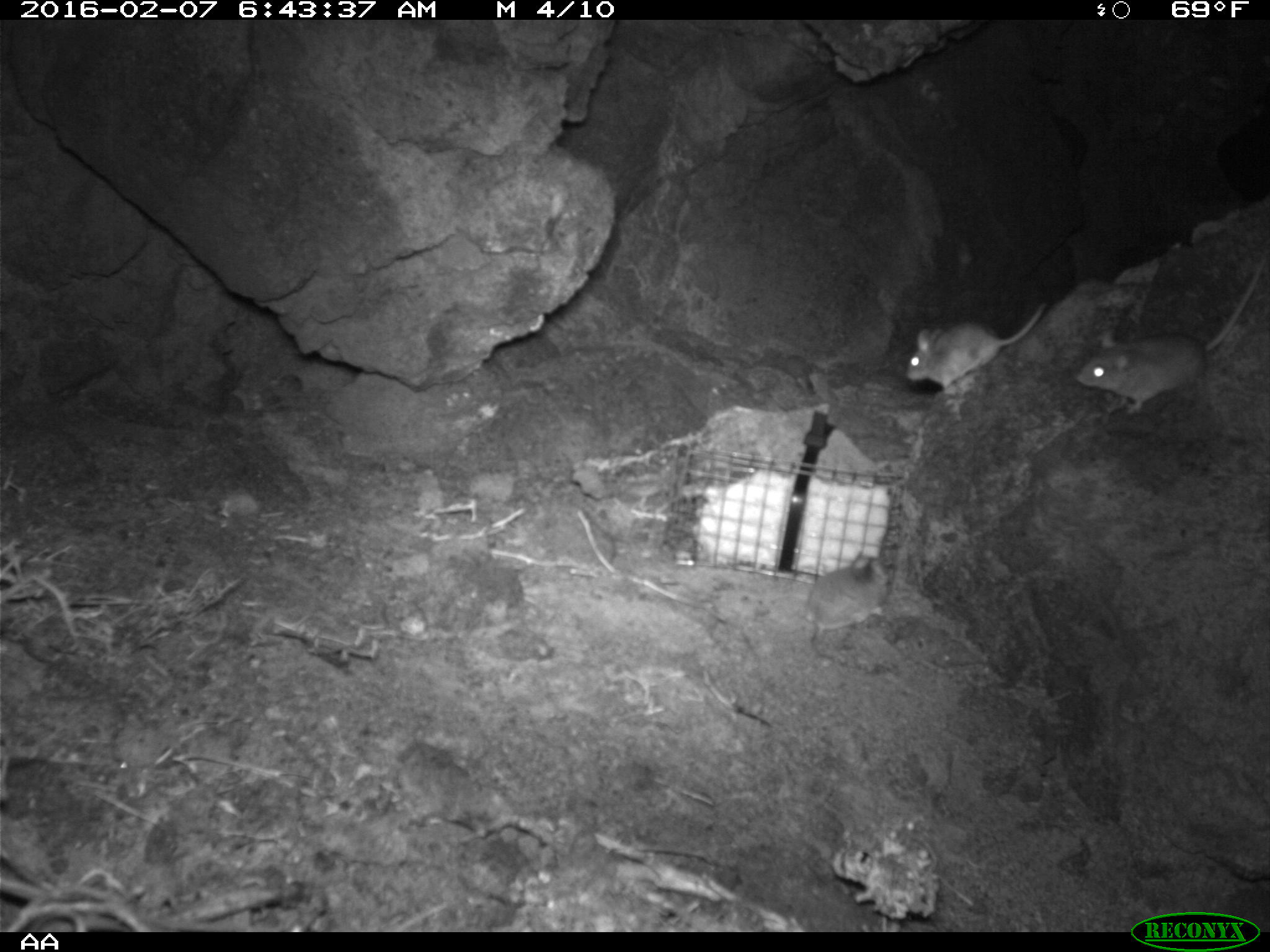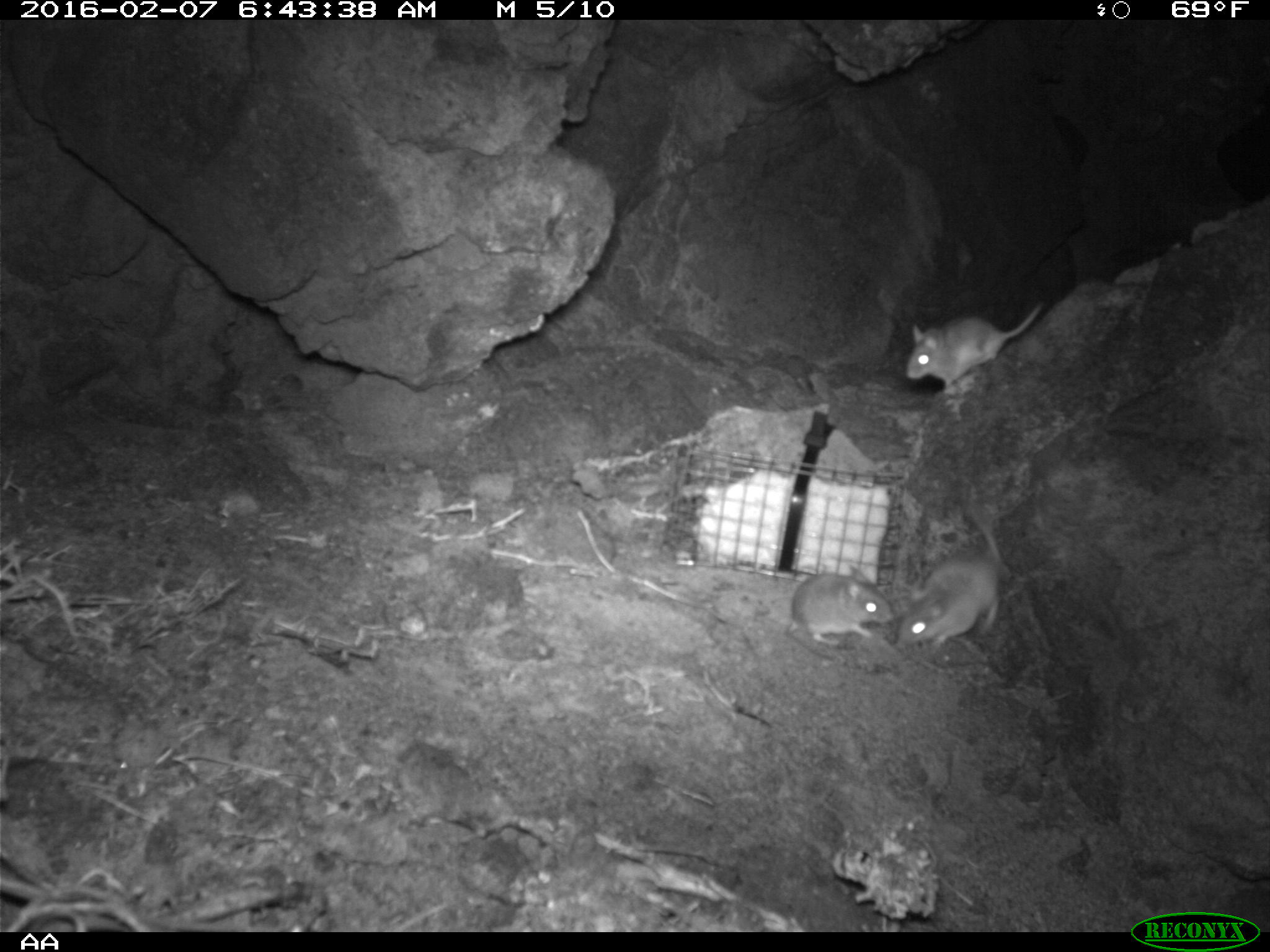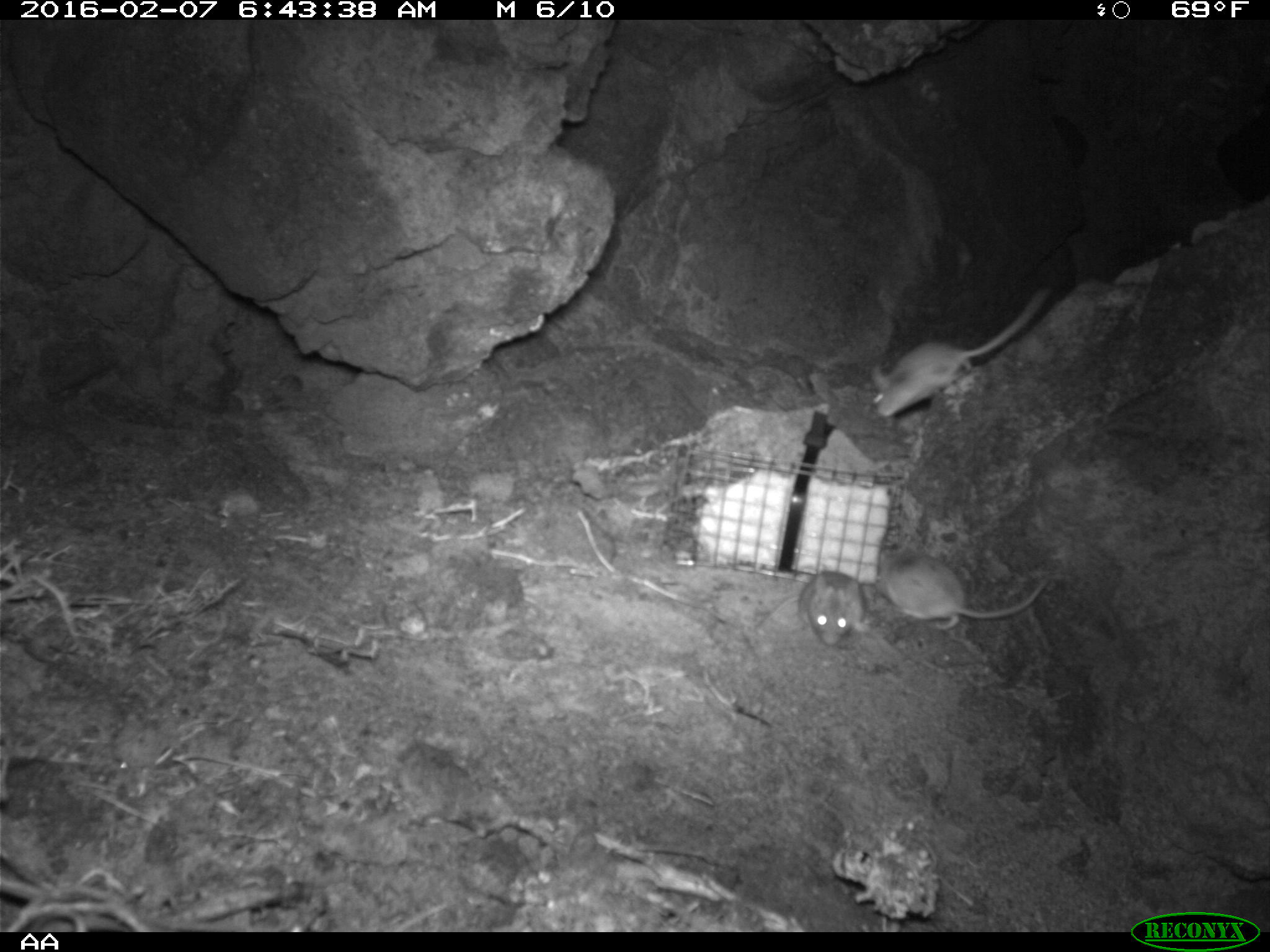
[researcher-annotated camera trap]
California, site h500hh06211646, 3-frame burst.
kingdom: Animalia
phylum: Chordata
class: Mammalia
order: Rodentia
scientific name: Rodentia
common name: rodent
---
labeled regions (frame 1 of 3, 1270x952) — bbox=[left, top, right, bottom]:
rodent: bbox=[1075, 252, 1268, 413]; bbox=[905, 303, 1046, 390]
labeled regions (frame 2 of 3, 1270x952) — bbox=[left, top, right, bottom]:
rodent: bbox=[894, 504, 1006, 656]; bbox=[904, 304, 1042, 395]; bbox=[785, 565, 892, 661]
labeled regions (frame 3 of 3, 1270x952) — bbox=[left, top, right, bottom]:
rodent: bbox=[871, 284, 1051, 417]; bbox=[871, 545, 1047, 632]; bbox=[753, 569, 872, 645]